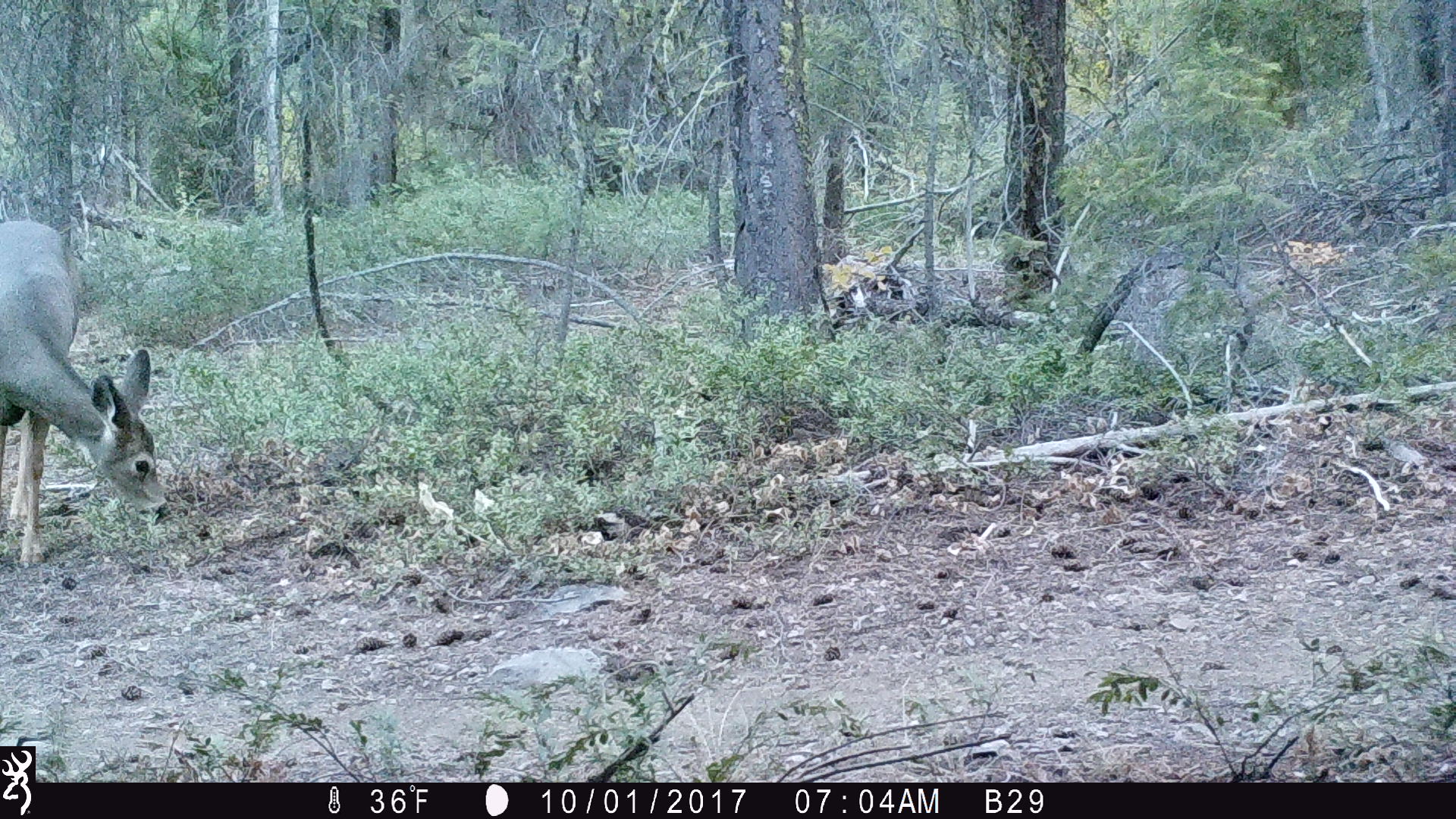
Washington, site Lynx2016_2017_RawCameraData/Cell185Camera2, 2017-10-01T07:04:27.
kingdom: Animalia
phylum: Chordata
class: Mammalia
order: Artiodactyla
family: Cervidae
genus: Odocoileus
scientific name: Odocoileus hemionus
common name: mule deer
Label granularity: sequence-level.